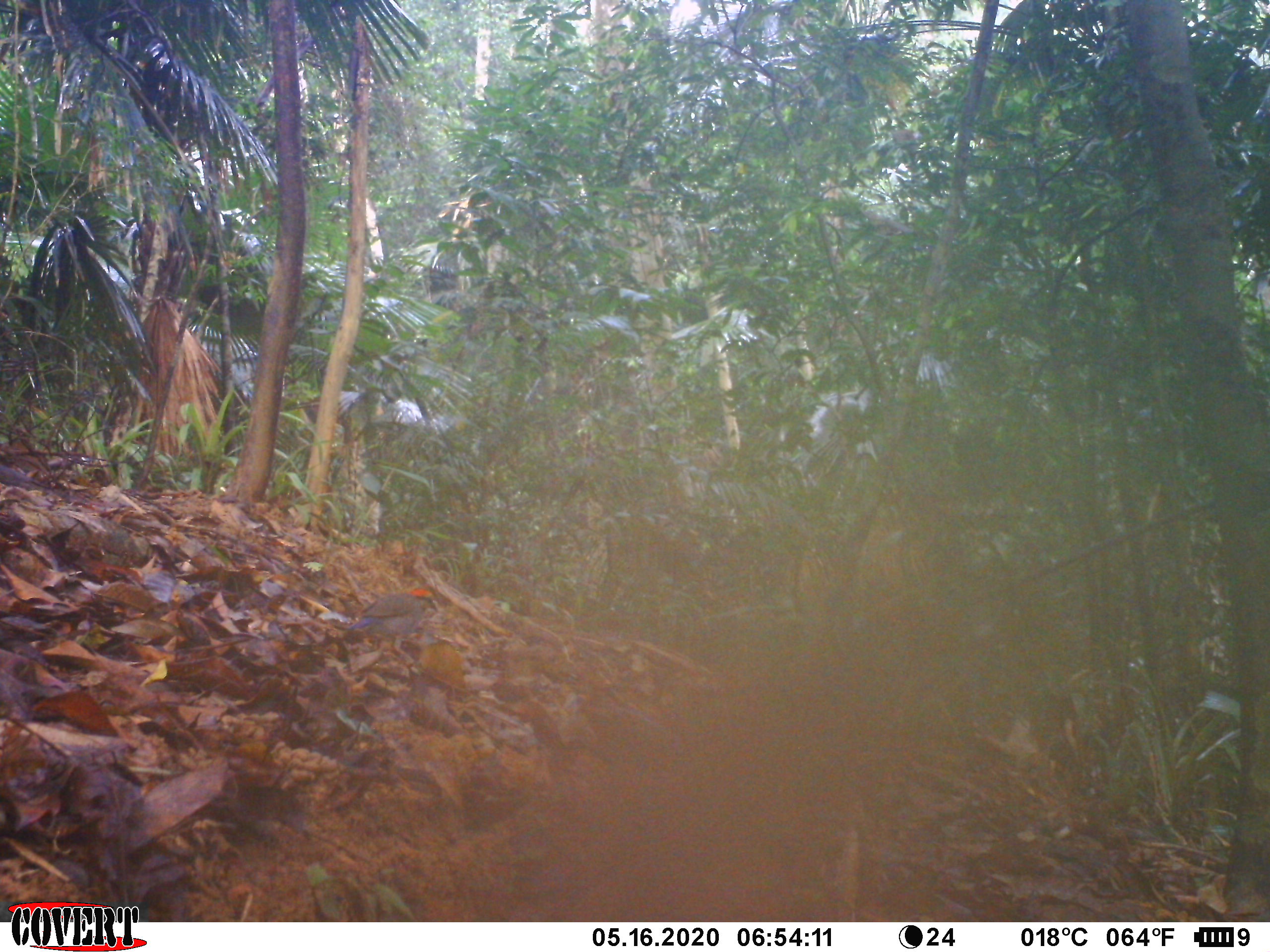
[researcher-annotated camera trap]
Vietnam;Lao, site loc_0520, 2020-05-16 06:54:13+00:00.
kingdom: Animalia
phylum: Chordata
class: Aves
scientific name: Aves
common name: bird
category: unidentified bird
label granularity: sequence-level